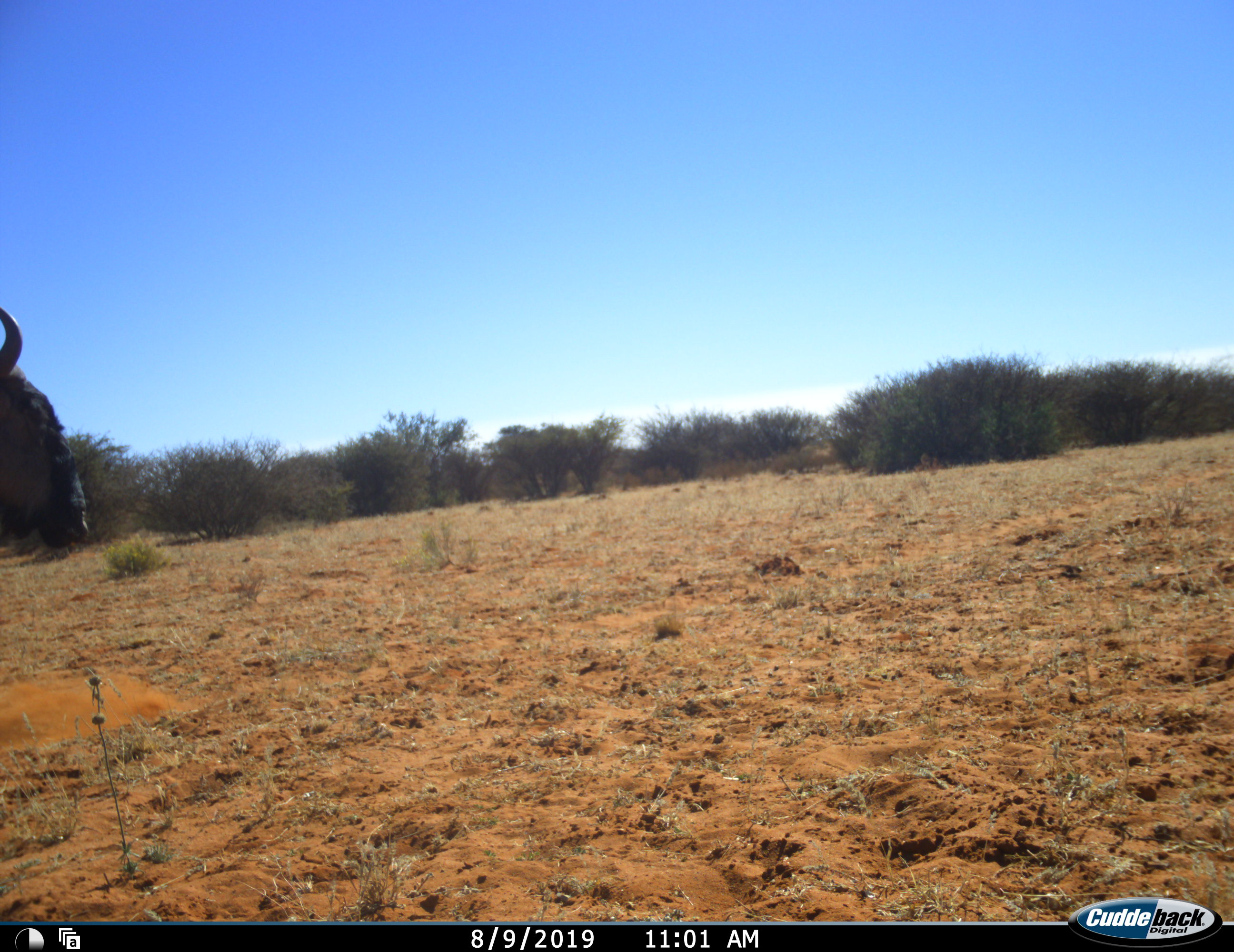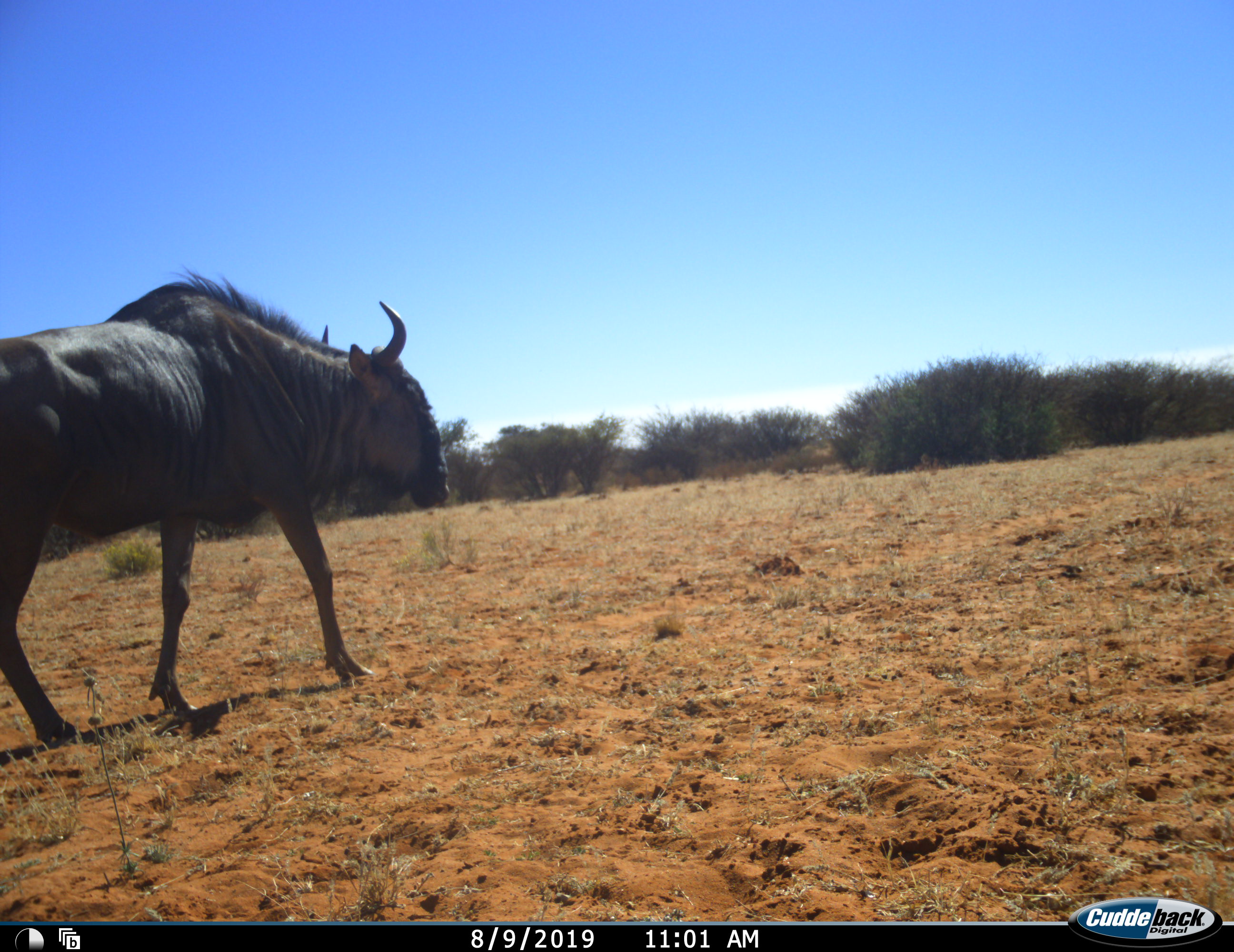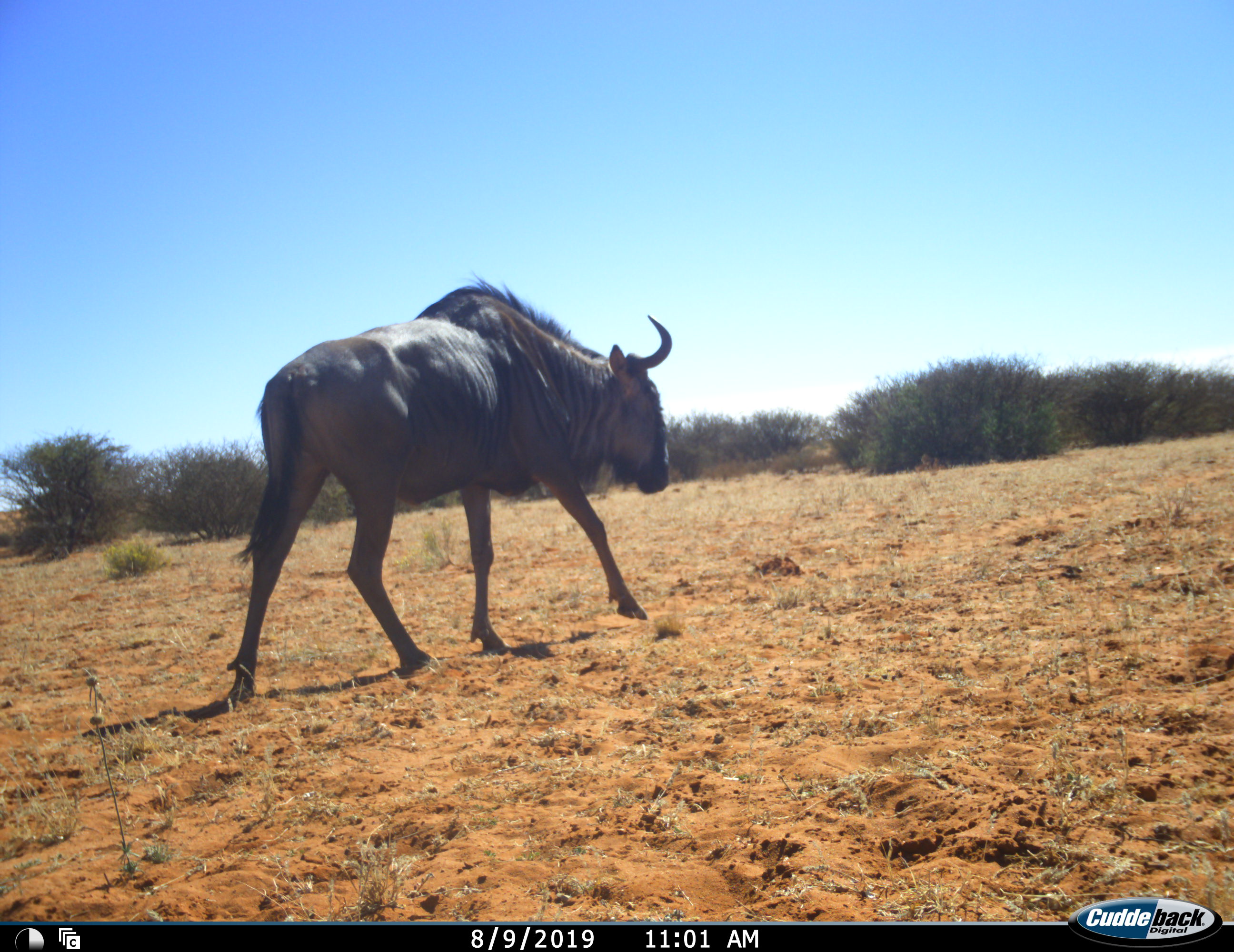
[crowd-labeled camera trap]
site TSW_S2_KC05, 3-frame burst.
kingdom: Animalia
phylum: Chordata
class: Mammalia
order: Artiodactyla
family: Bovidae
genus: Connochaetes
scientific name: Connochaetes taurinus taurinus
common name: blue wildebeest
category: wildebeestblue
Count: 1.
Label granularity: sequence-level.